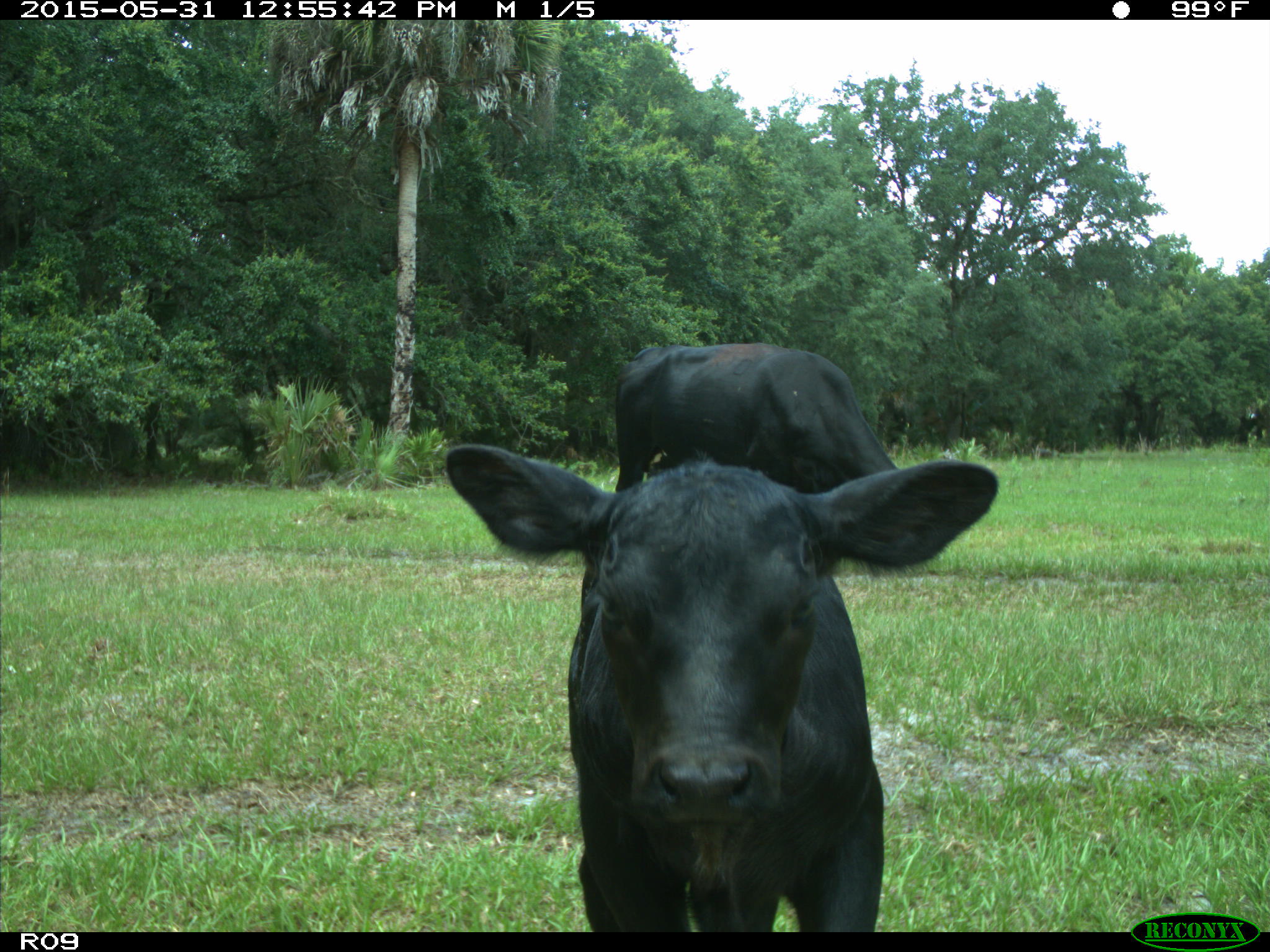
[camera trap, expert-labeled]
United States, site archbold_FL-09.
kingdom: Animalia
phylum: Chordata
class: Mammalia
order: Artiodactyla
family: Bovidae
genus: Bos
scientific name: Bos taurus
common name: domestic cow